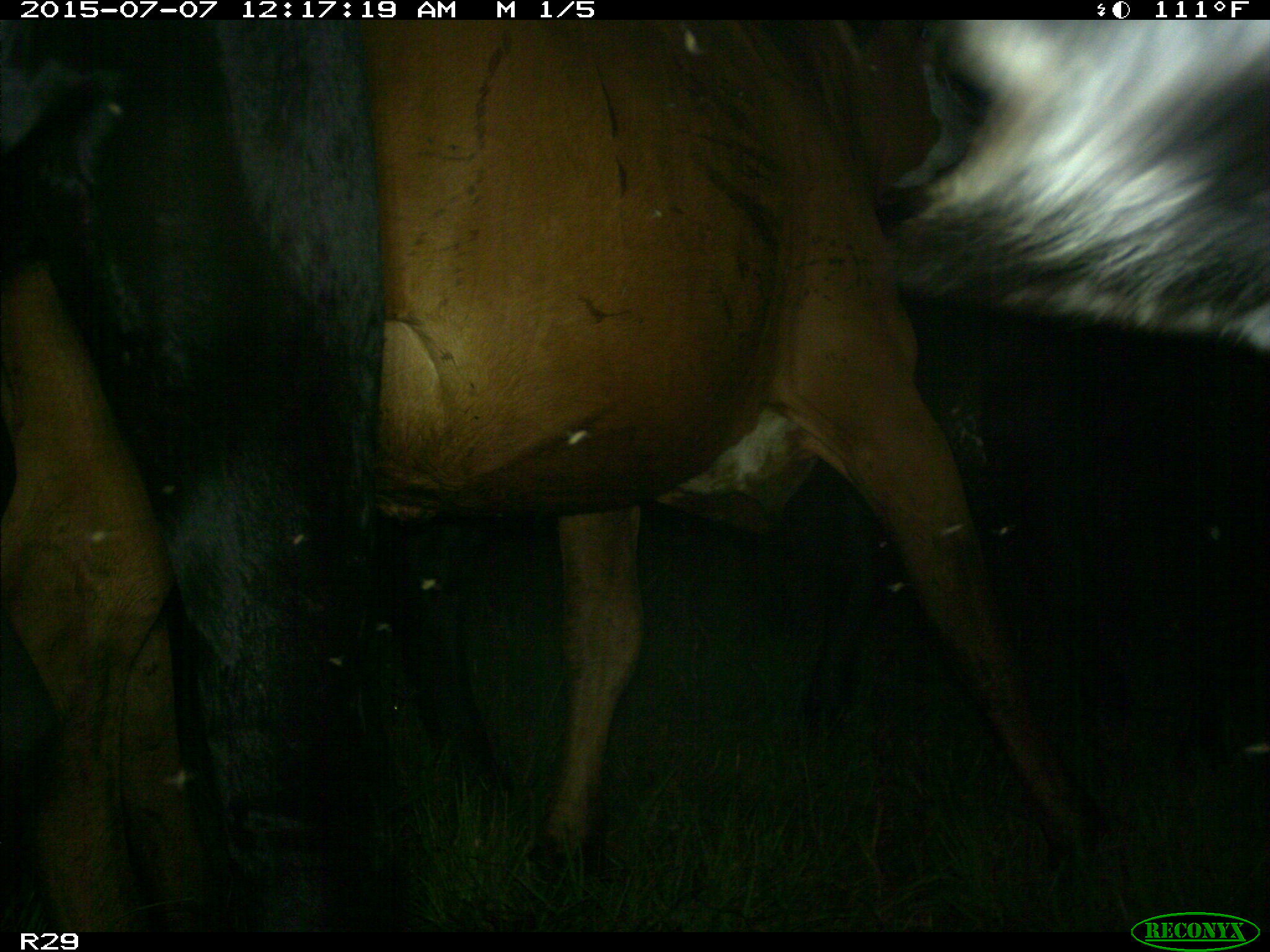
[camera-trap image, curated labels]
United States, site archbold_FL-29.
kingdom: Animalia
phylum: Chordata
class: Mammalia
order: Artiodactyla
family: Bovidae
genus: Bos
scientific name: Bos taurus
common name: domestic cow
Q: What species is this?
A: Bos taurus (domestic cow).